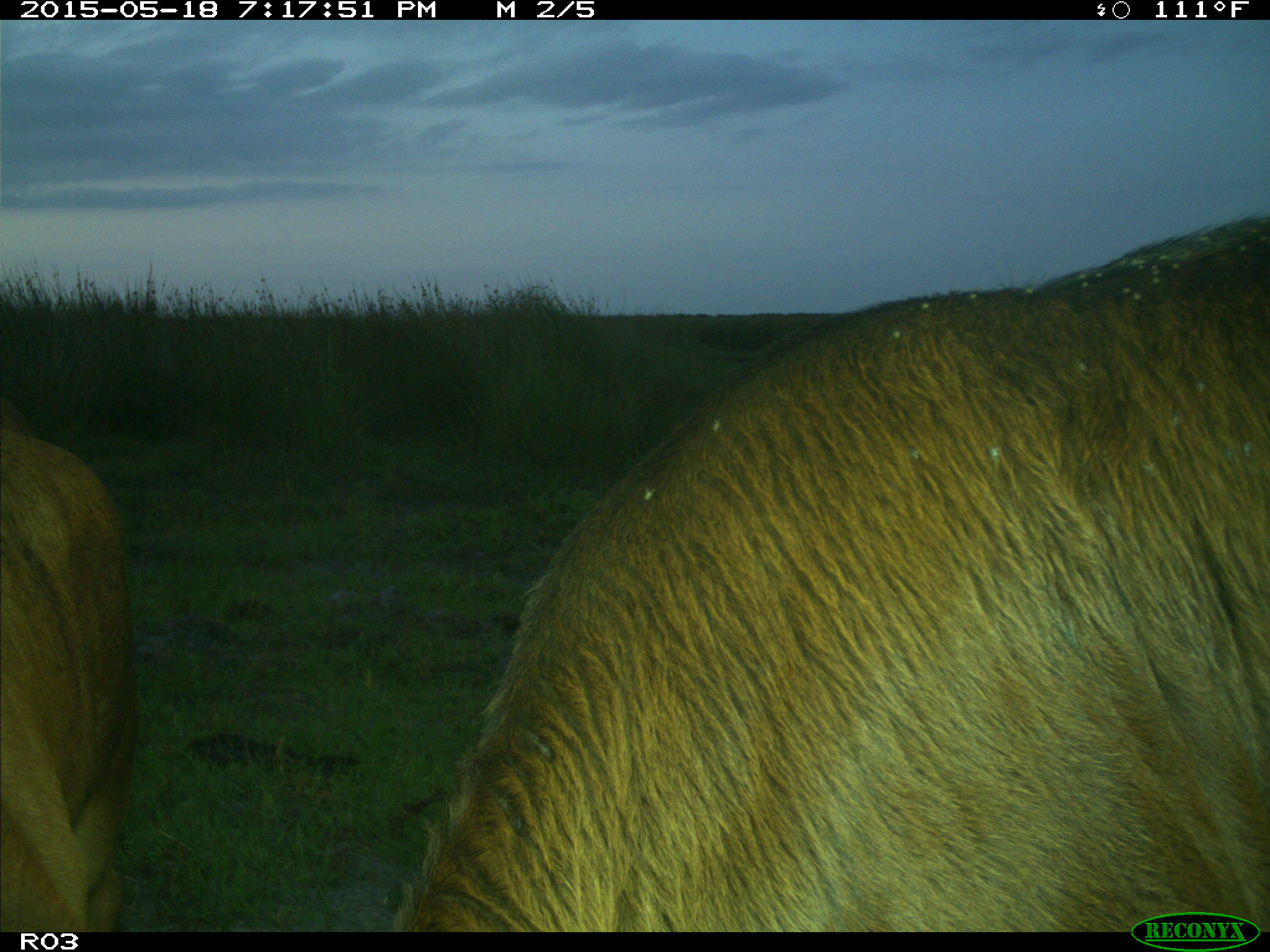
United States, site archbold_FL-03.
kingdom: Animalia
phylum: Chordata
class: Mammalia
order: Artiodactyla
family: Bovidae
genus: Bos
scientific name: Bos taurus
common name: domestic cow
Bos taurus (domestic cow).